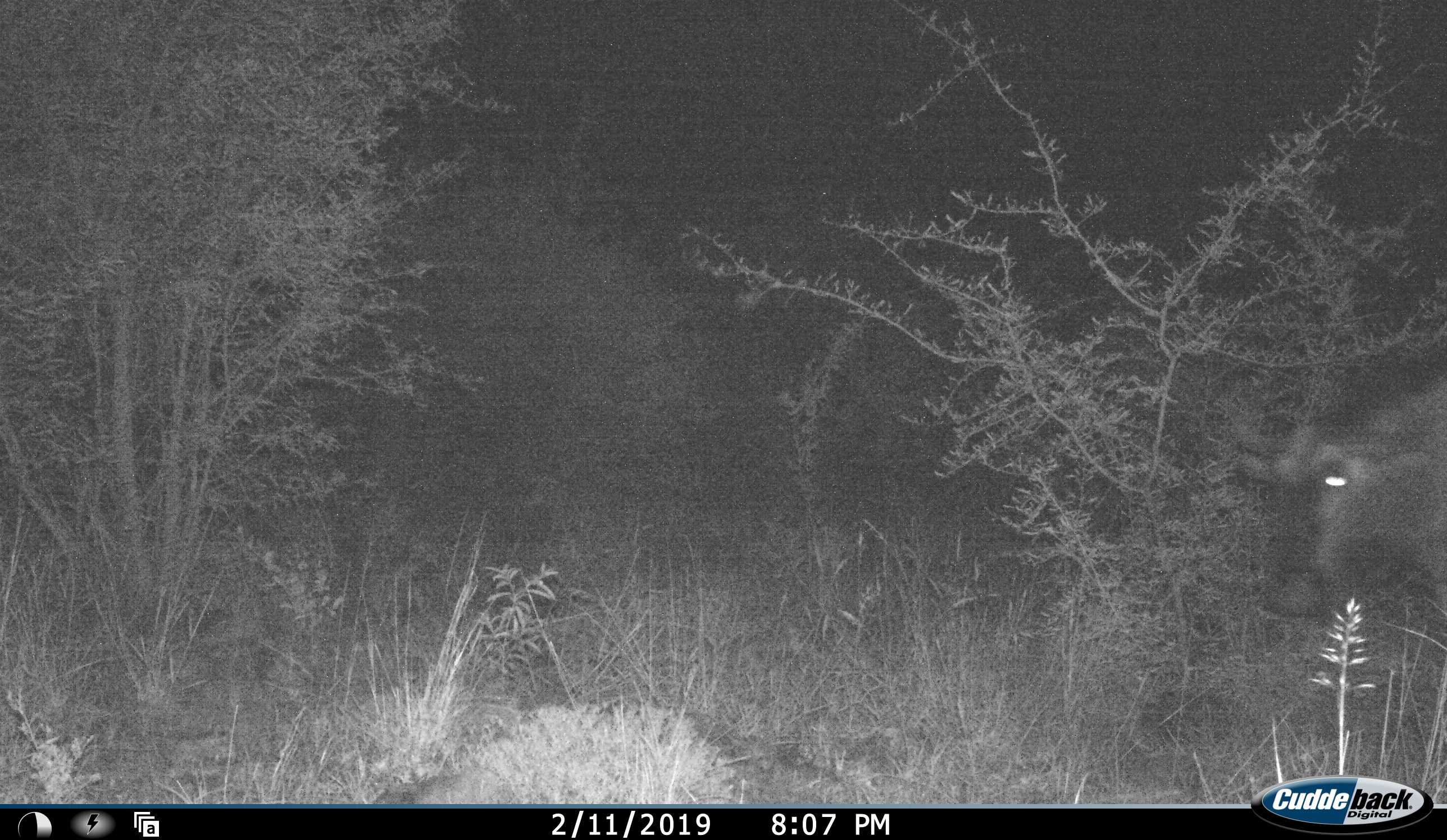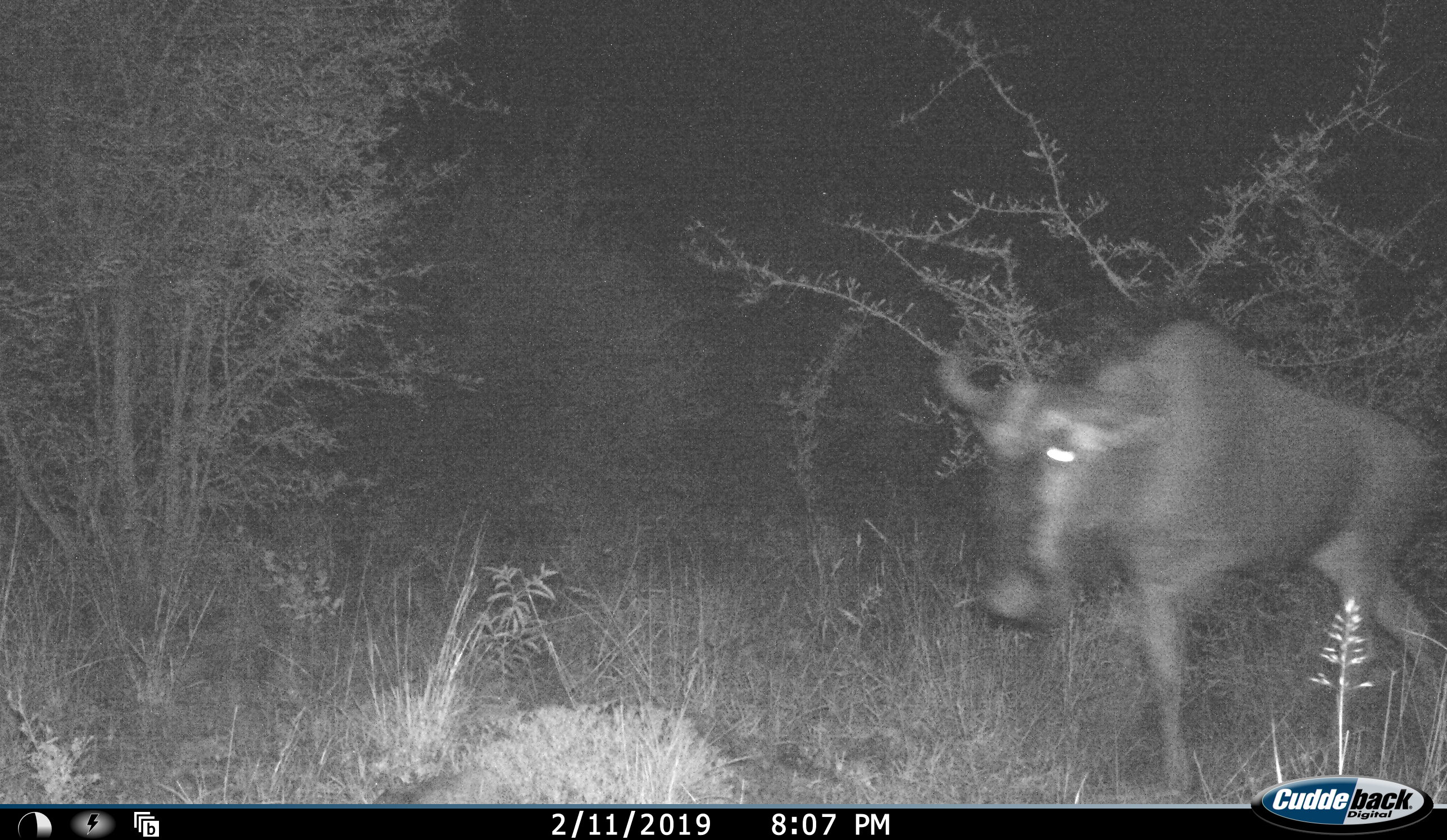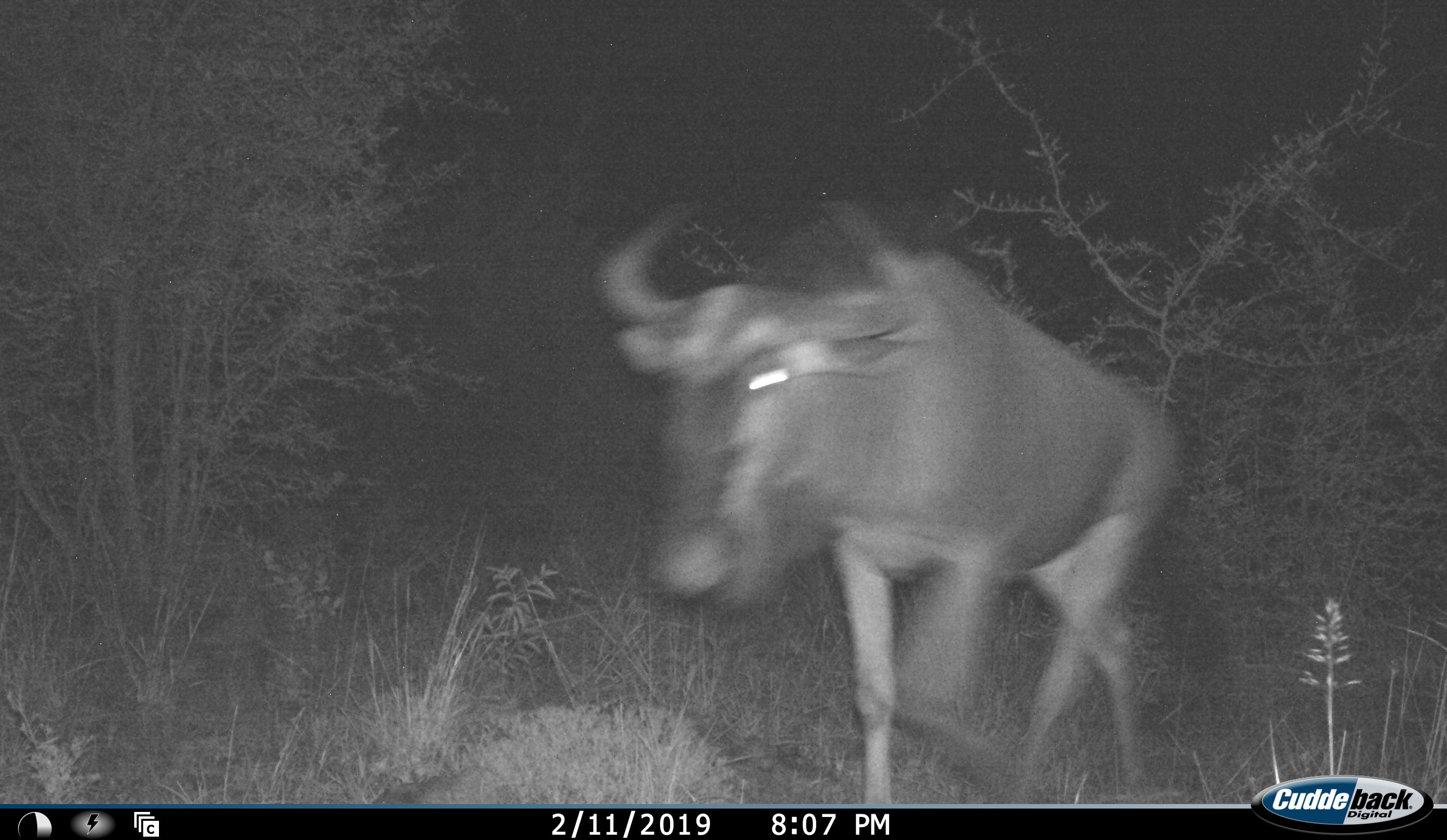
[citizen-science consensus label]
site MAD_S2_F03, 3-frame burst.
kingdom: Animalia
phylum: Chordata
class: Mammalia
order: Artiodactyla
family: Bovidae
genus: Connochaetes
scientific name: Connochaetes taurinus taurinus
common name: blue wildebeest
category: wildebeestblue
Wildebeestblue (blue wildebeest) (Connochaetes taurinus taurinus), count 1. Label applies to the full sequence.